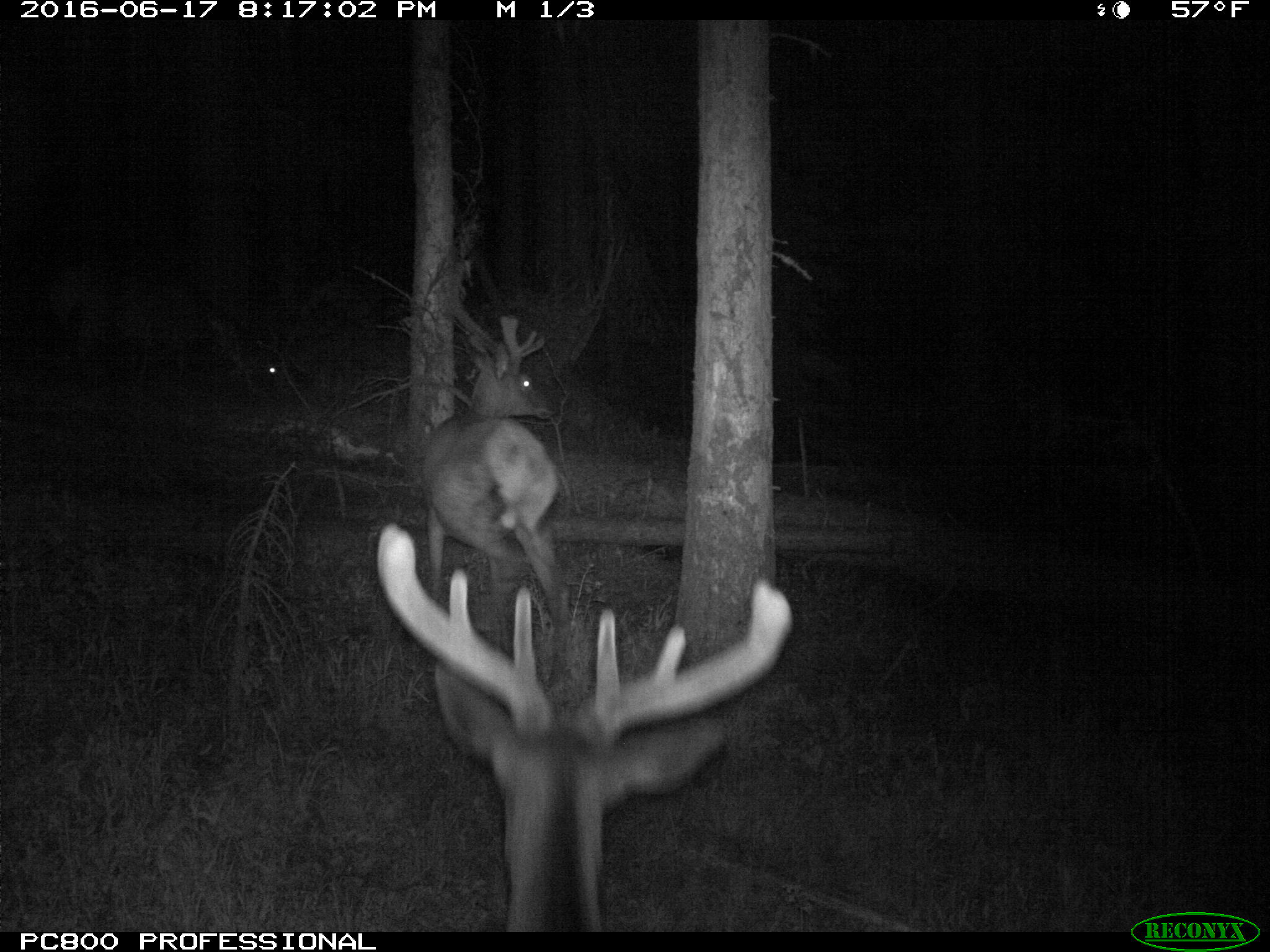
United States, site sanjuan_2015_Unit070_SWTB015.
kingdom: Animalia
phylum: Chordata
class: Mammalia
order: Artiodactyla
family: Cervidae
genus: Cervus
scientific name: Cervus elaphus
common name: red deer